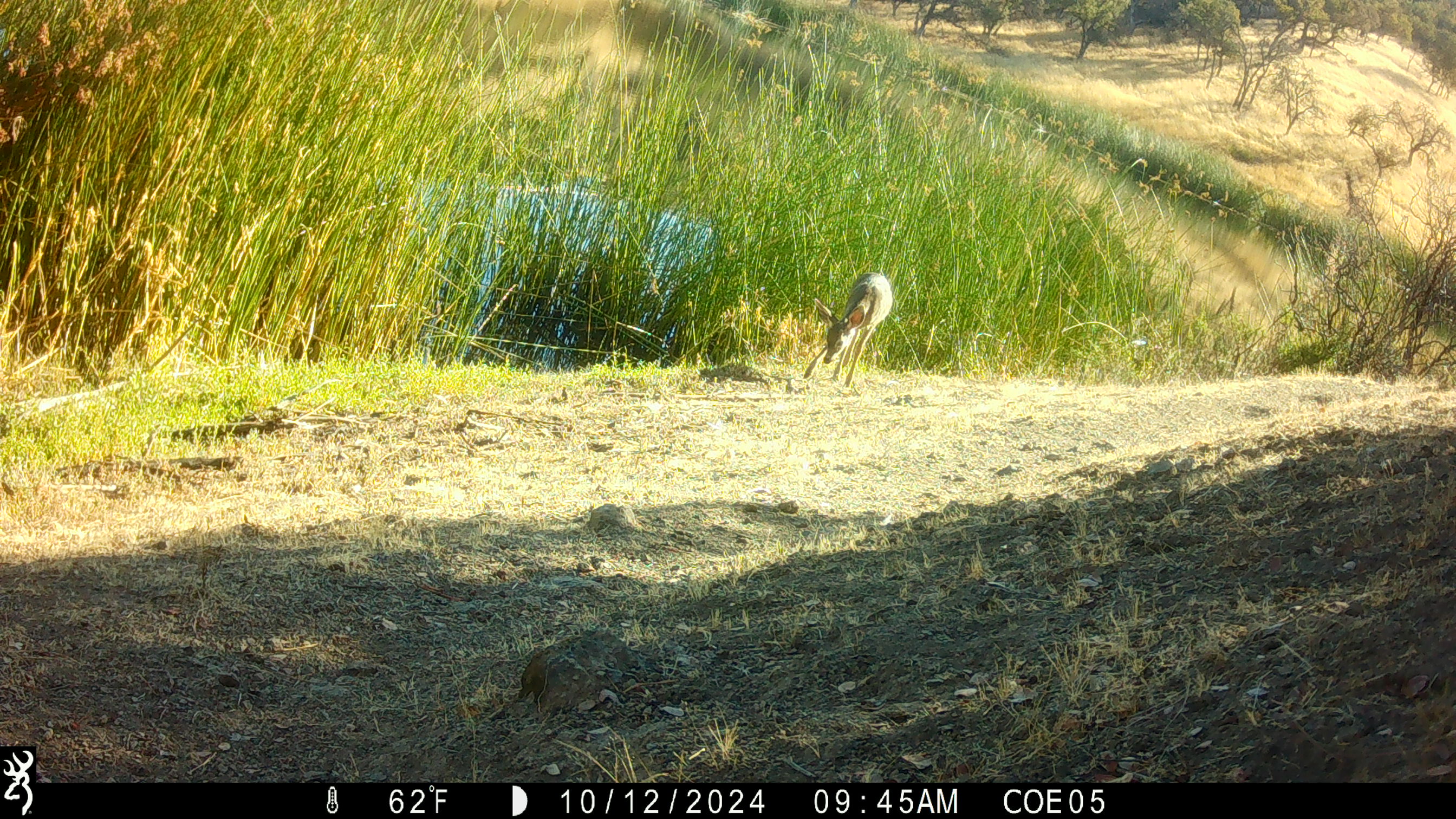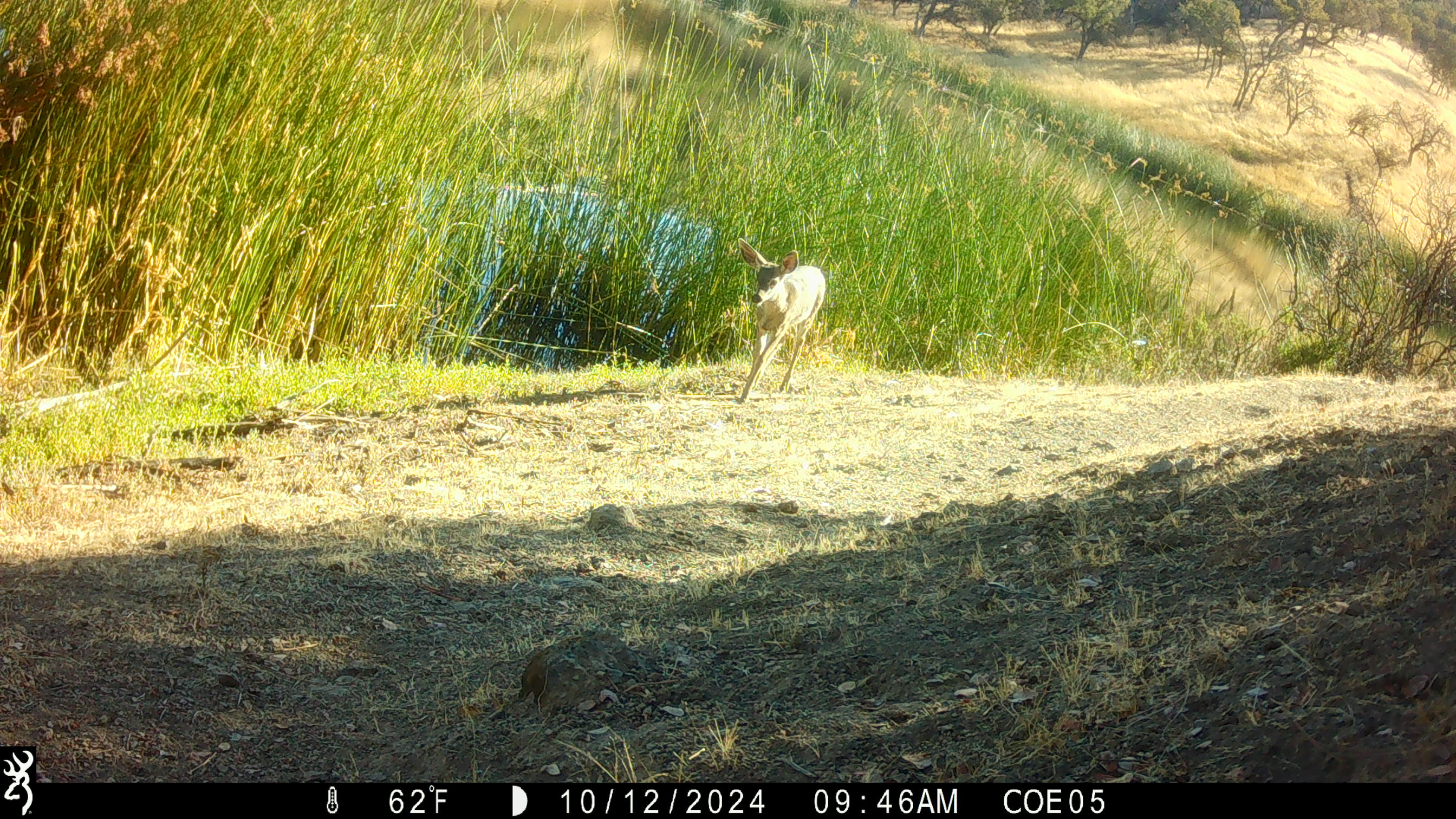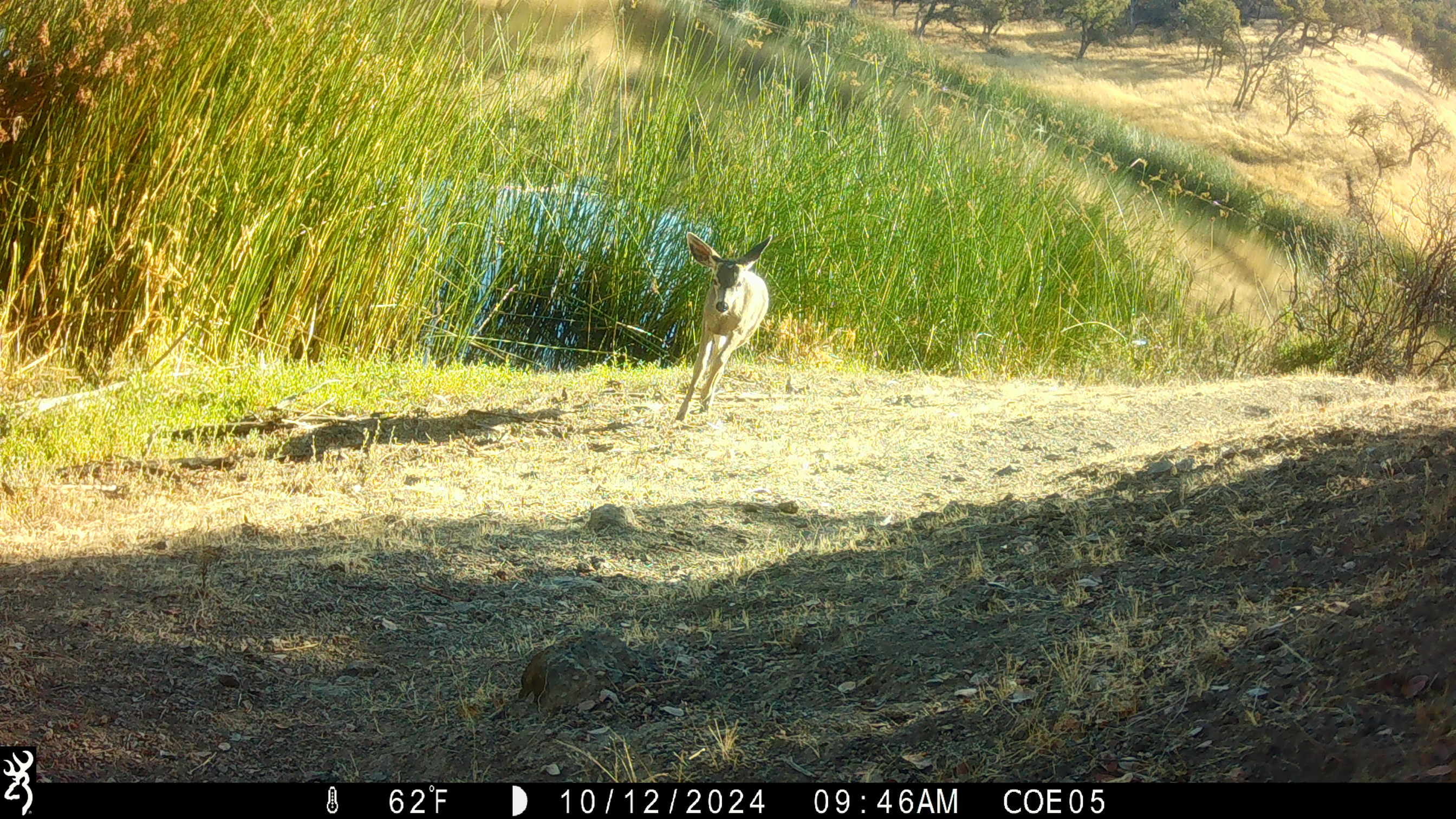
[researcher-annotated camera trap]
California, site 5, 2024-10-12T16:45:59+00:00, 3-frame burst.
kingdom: Animalia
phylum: Chordata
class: Mammalia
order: Artiodactyla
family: Cervidae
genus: Odocoileus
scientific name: Odocoileus hemionus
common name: mule deer